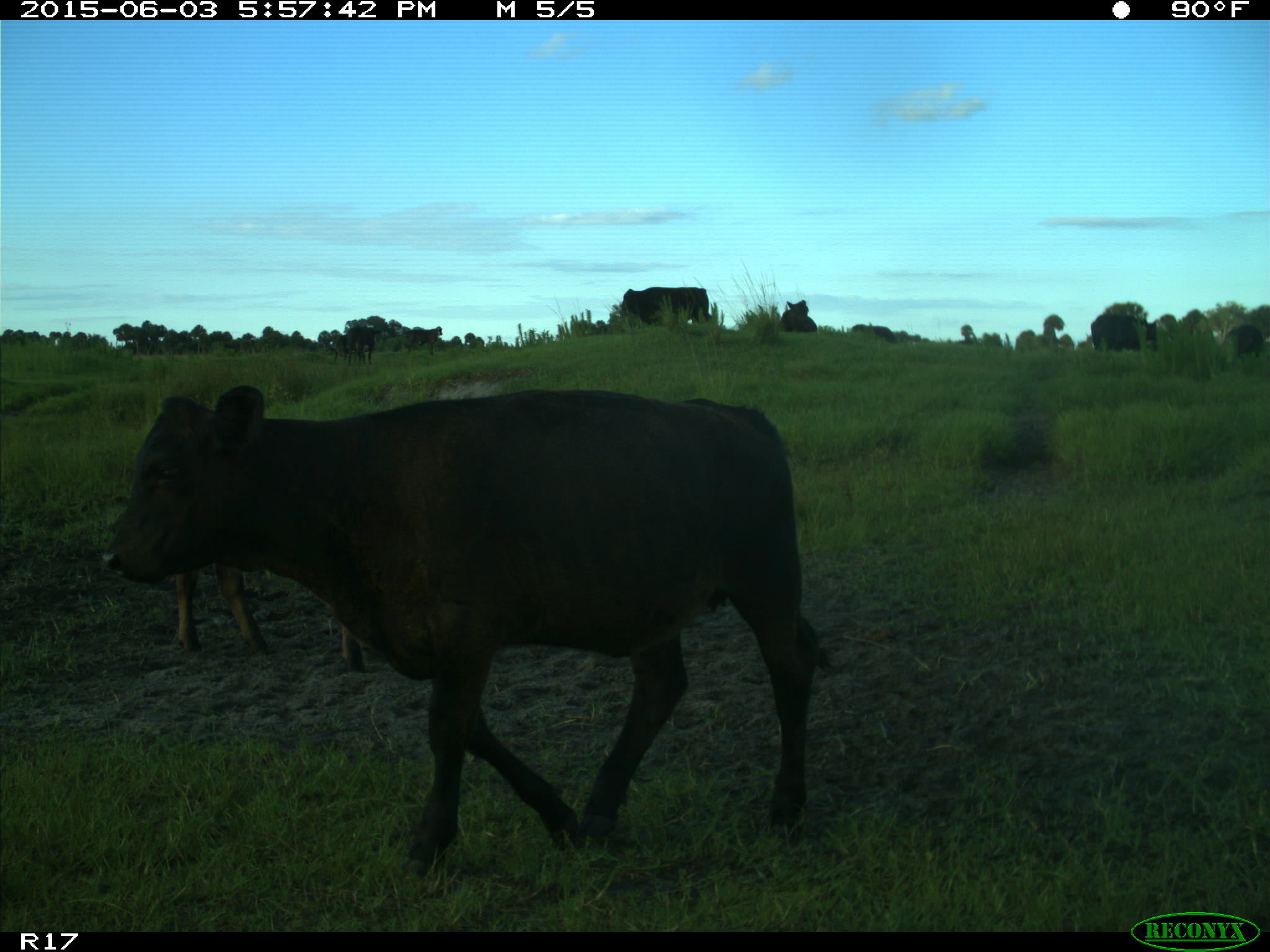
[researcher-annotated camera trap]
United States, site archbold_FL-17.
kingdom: Animalia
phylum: Chordata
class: Mammalia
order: Artiodactyla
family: Bovidae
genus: Bos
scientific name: Bos taurus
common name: domestic cow